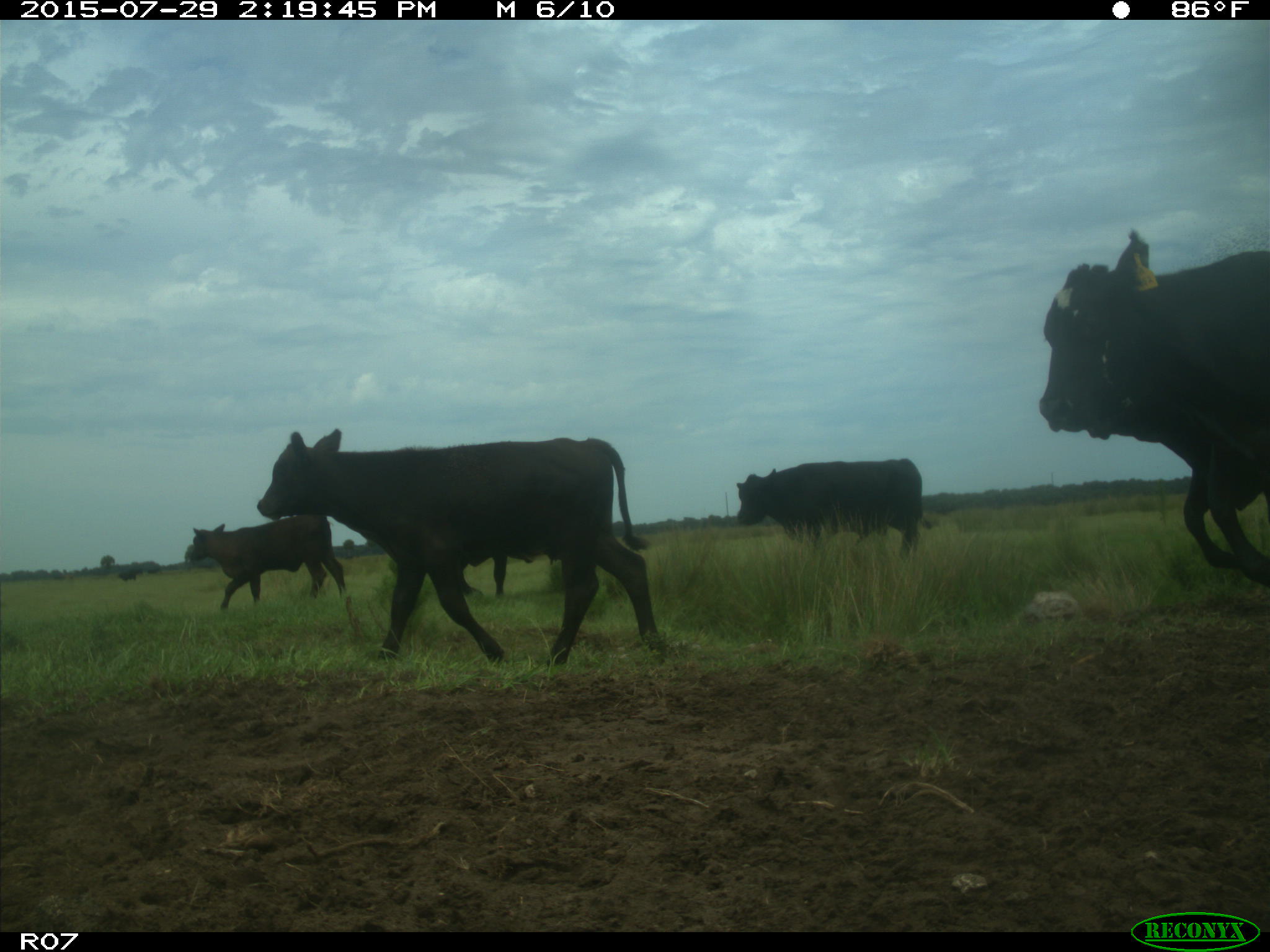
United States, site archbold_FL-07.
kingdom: Animalia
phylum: Chordata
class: Mammalia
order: Artiodactyla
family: Bovidae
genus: Bos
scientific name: Bos taurus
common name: domestic cow